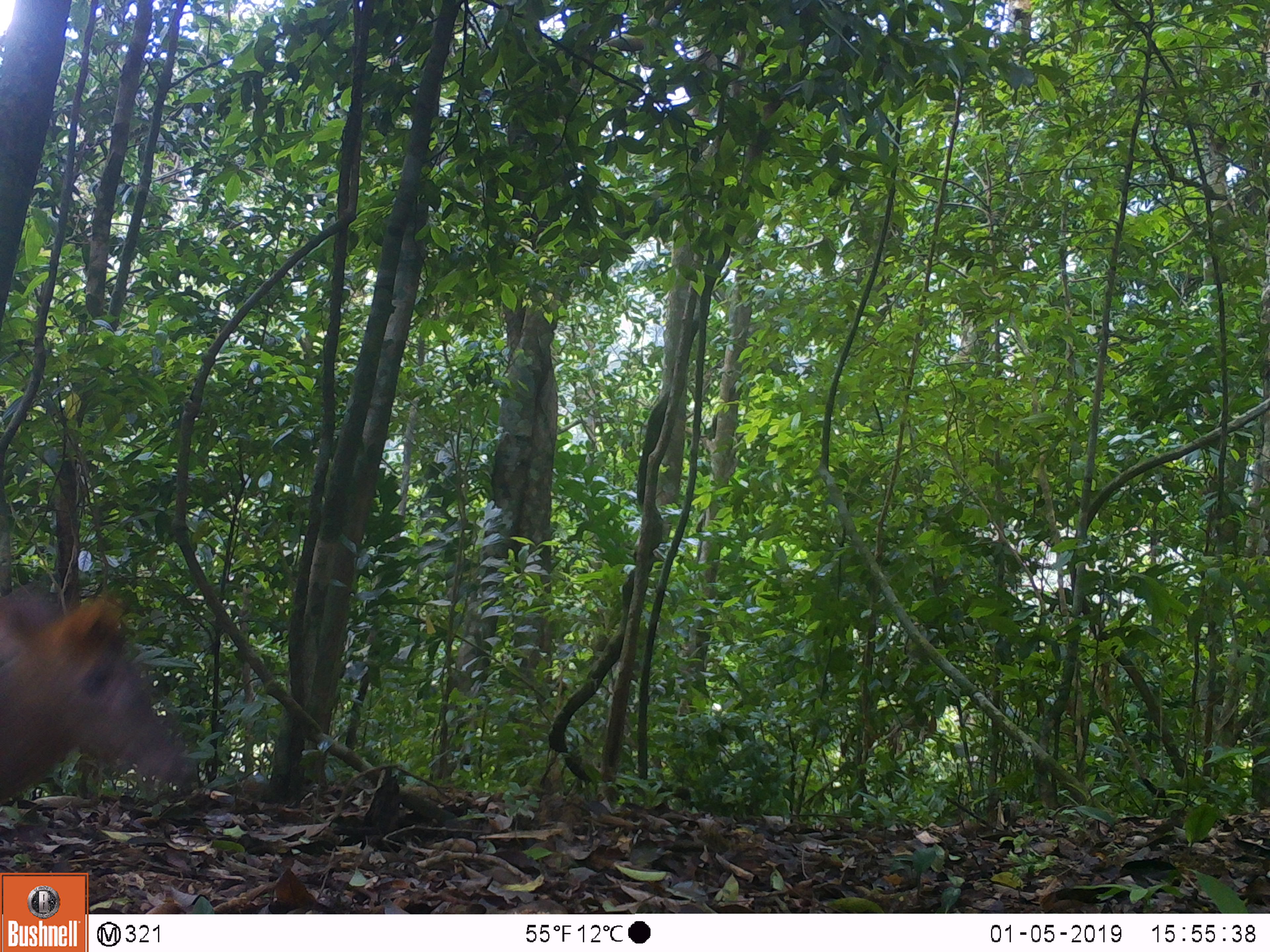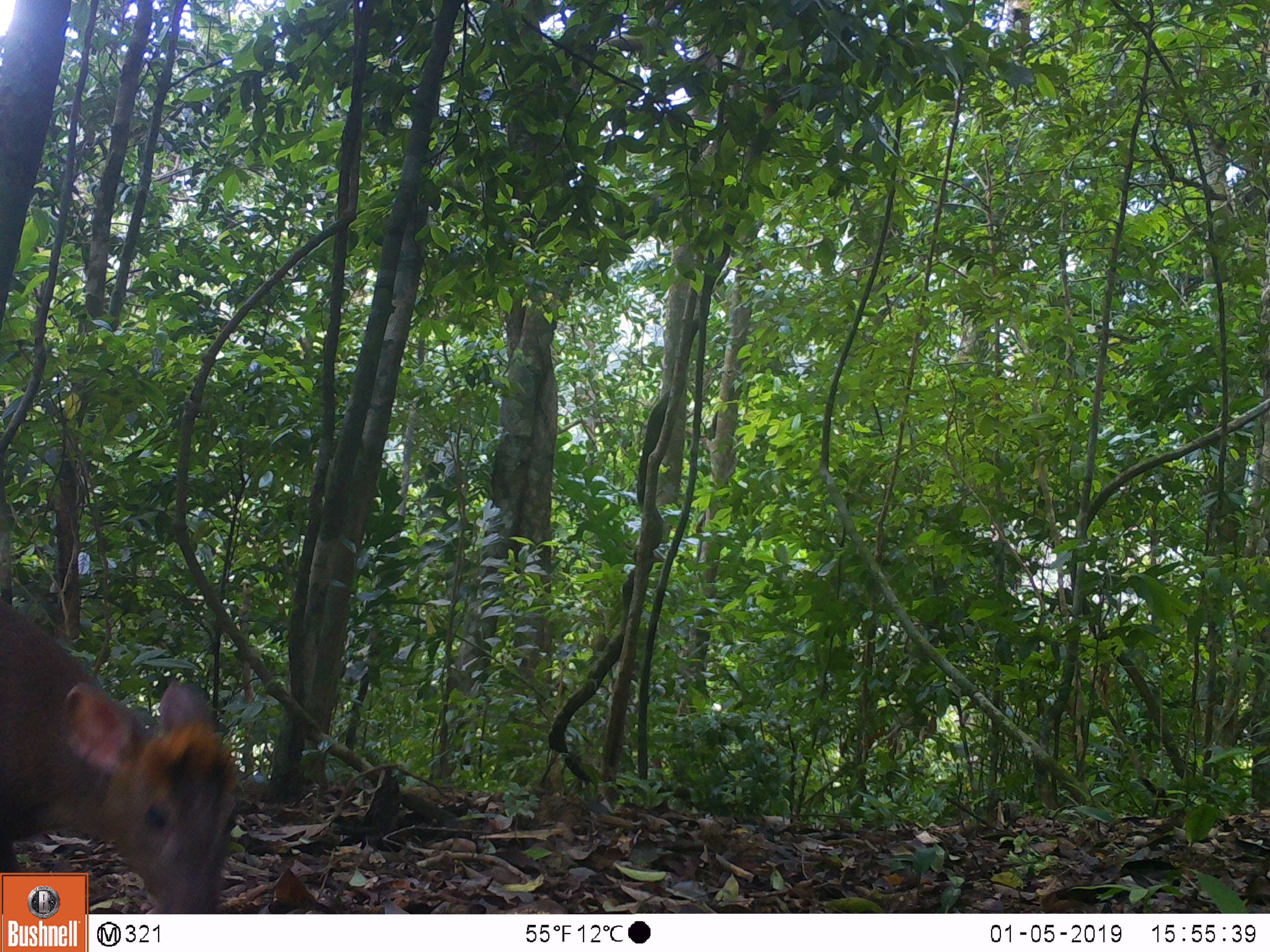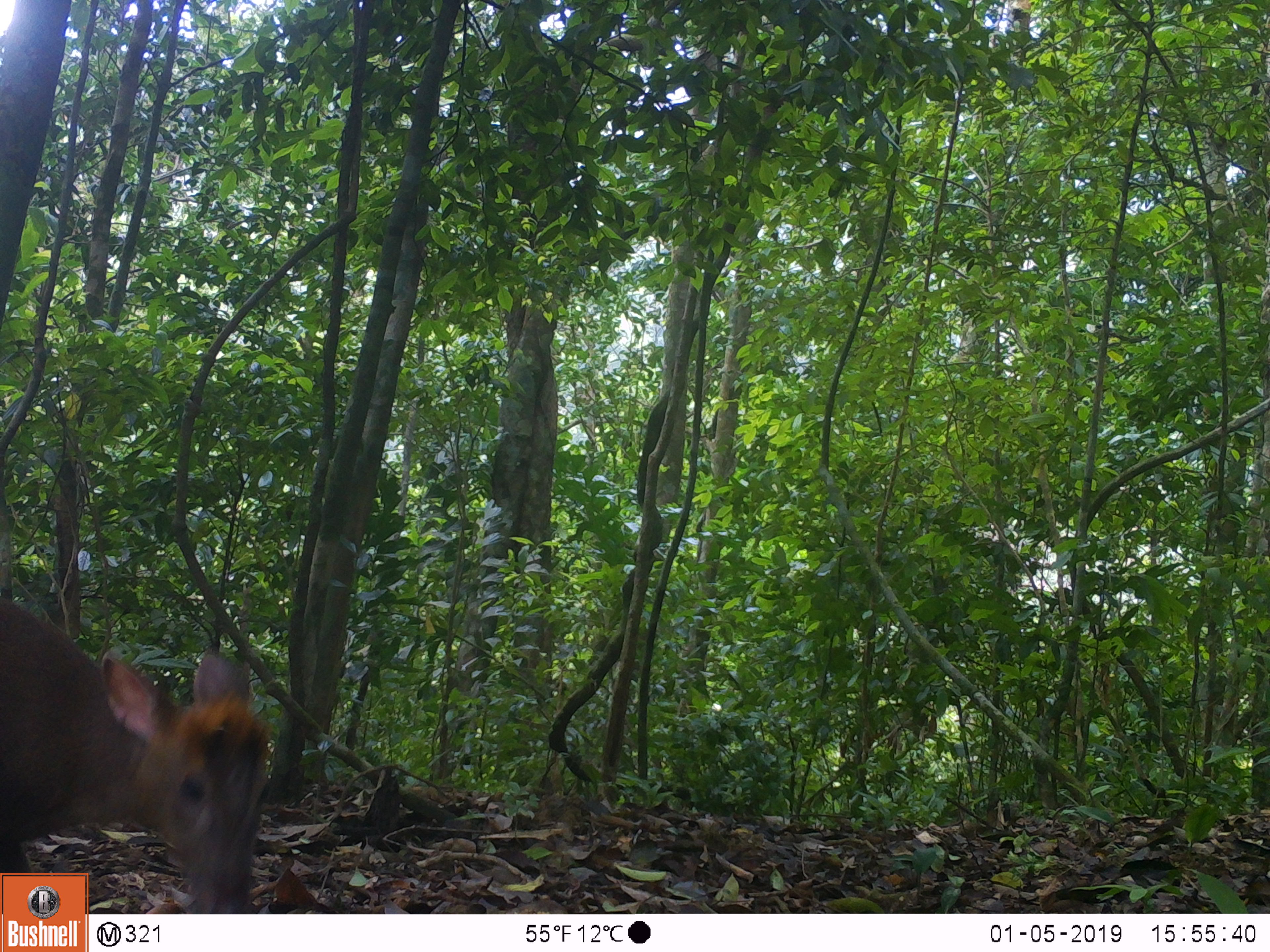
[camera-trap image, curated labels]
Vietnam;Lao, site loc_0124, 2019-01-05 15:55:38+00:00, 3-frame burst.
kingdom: Animalia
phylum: Chordata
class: Mammalia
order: Artiodactyla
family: Cervidae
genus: Muntiacus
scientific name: Muntiacus rooseveltorum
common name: roosevelt's muntjac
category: roosevelts muntjac group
Roosevelts muntjac group (roosevelt's muntjac) (Muntiacus rooseveltorum). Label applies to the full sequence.